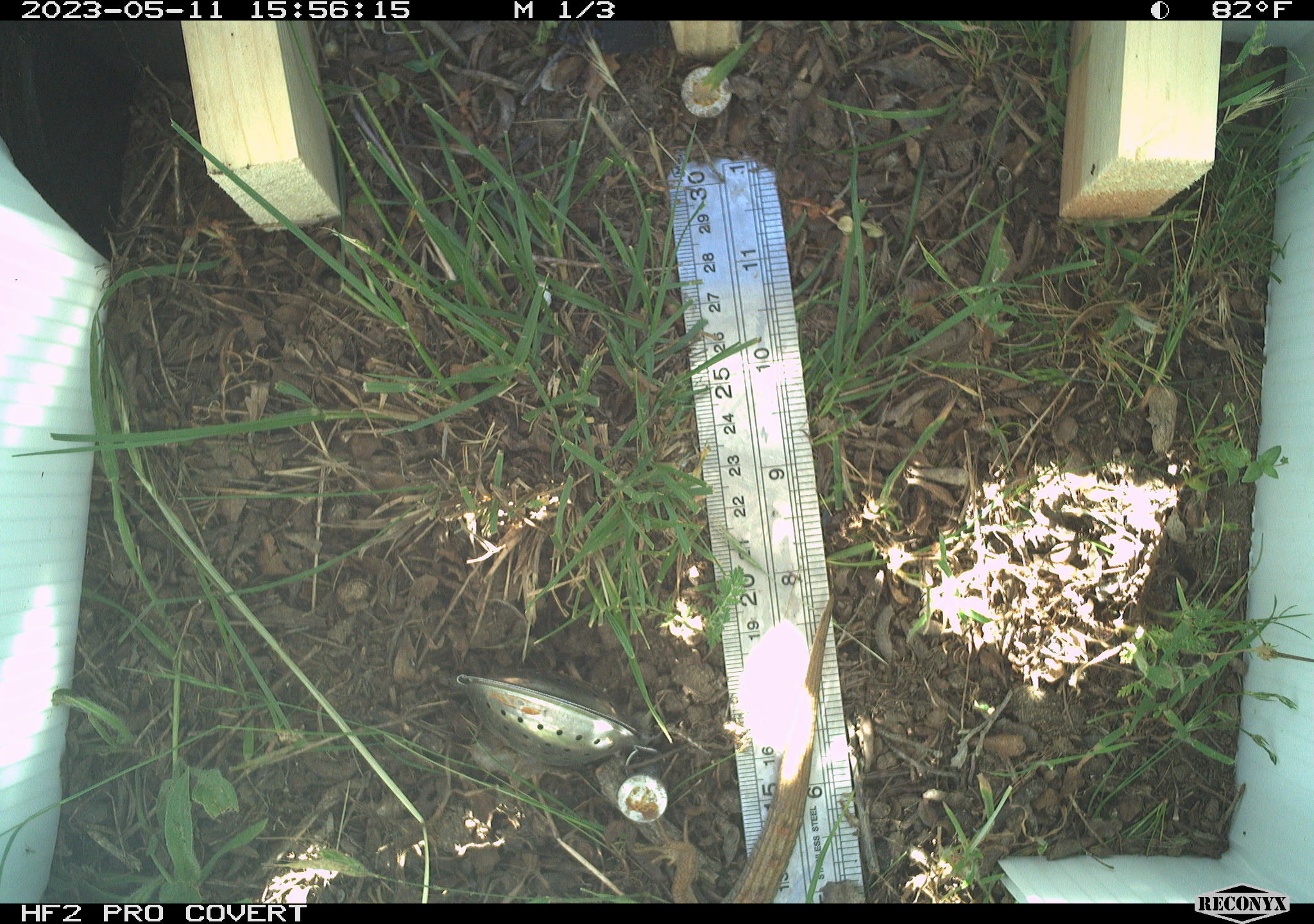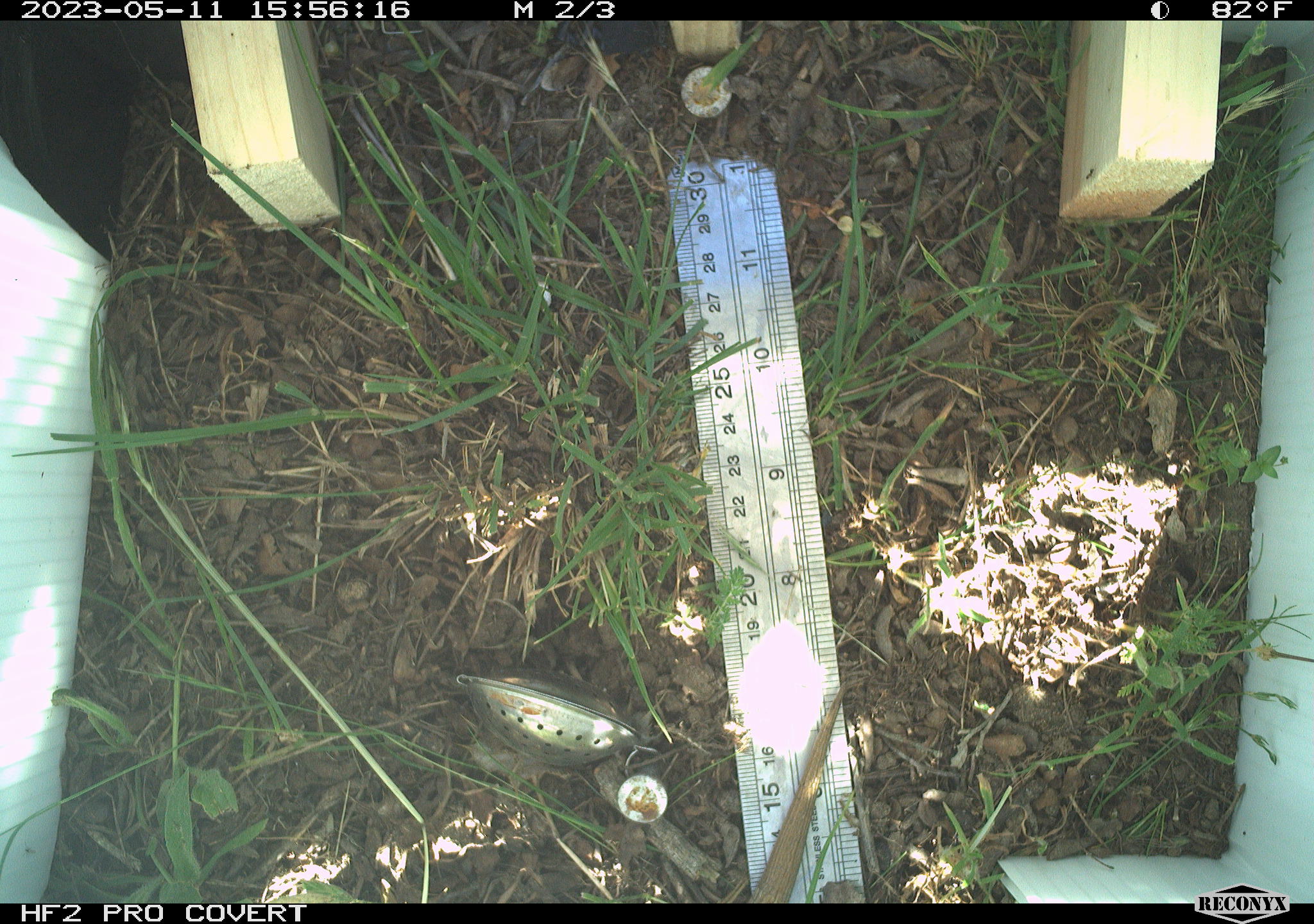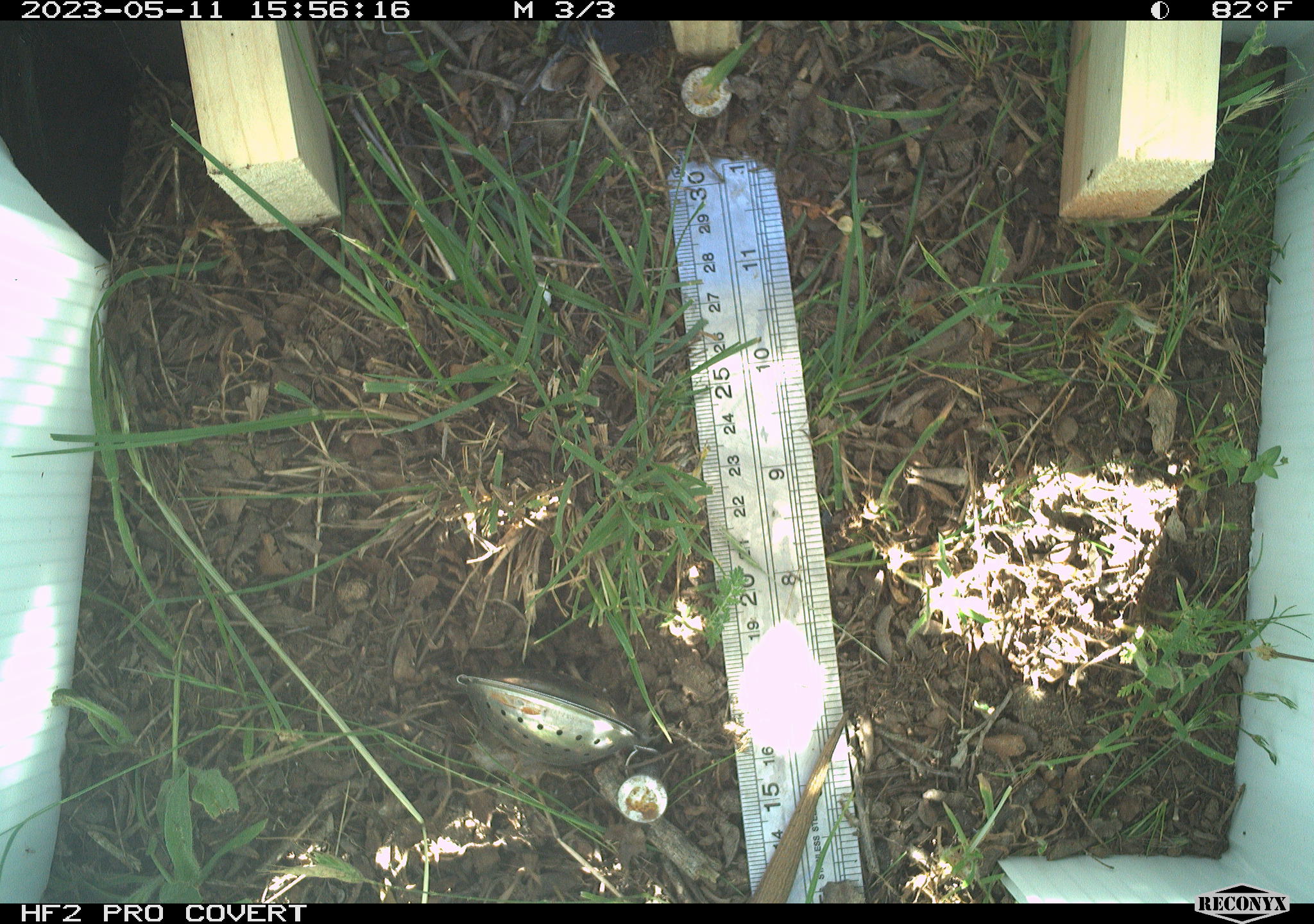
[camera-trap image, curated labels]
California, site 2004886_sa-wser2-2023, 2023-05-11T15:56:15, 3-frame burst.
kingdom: Animalia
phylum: Chordata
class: Reptilia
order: Squamata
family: Anguidae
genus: Elgaria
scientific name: Elgaria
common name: alligator lizards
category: elgaria species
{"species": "elgaria species (alligator lizards) (Elgaria)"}